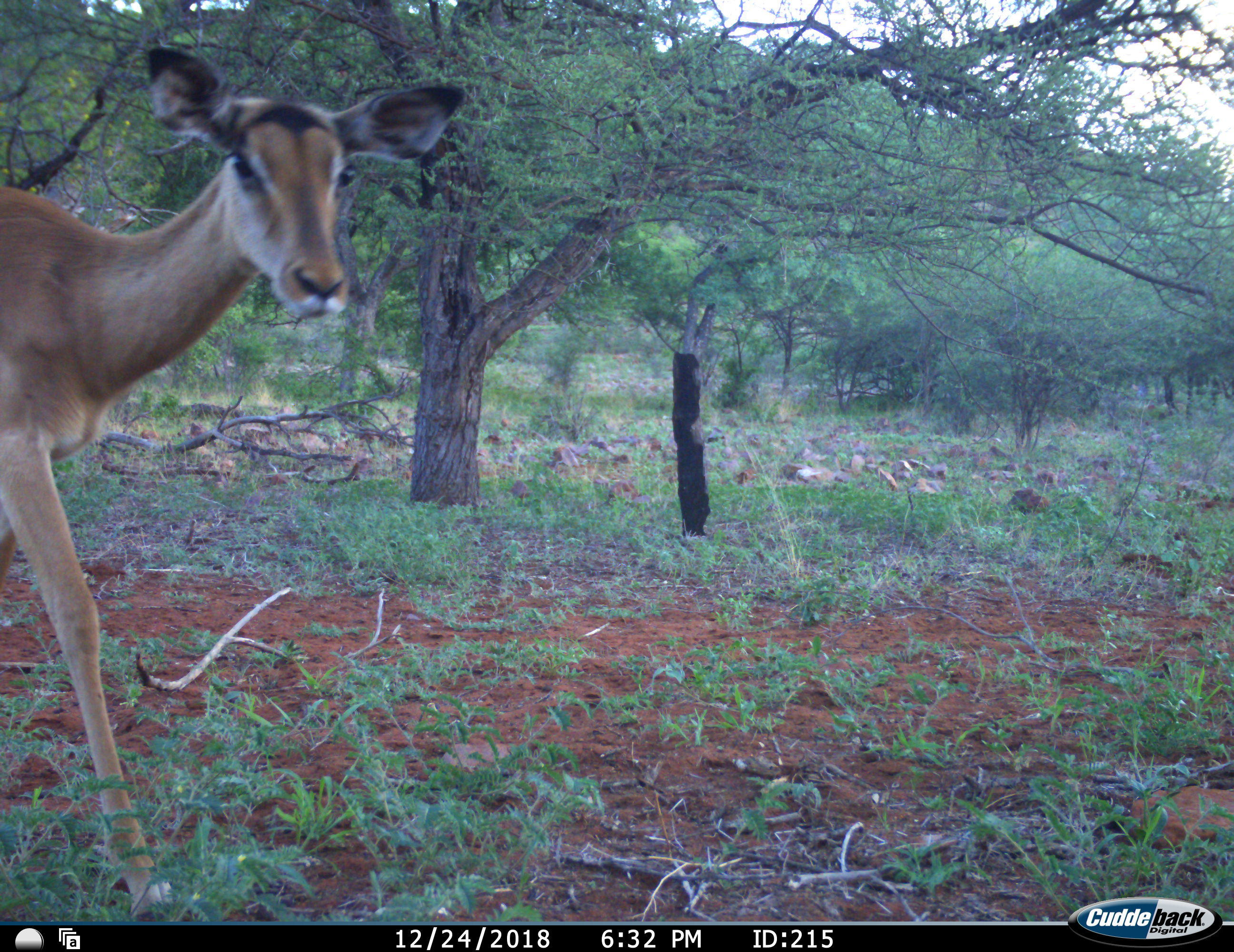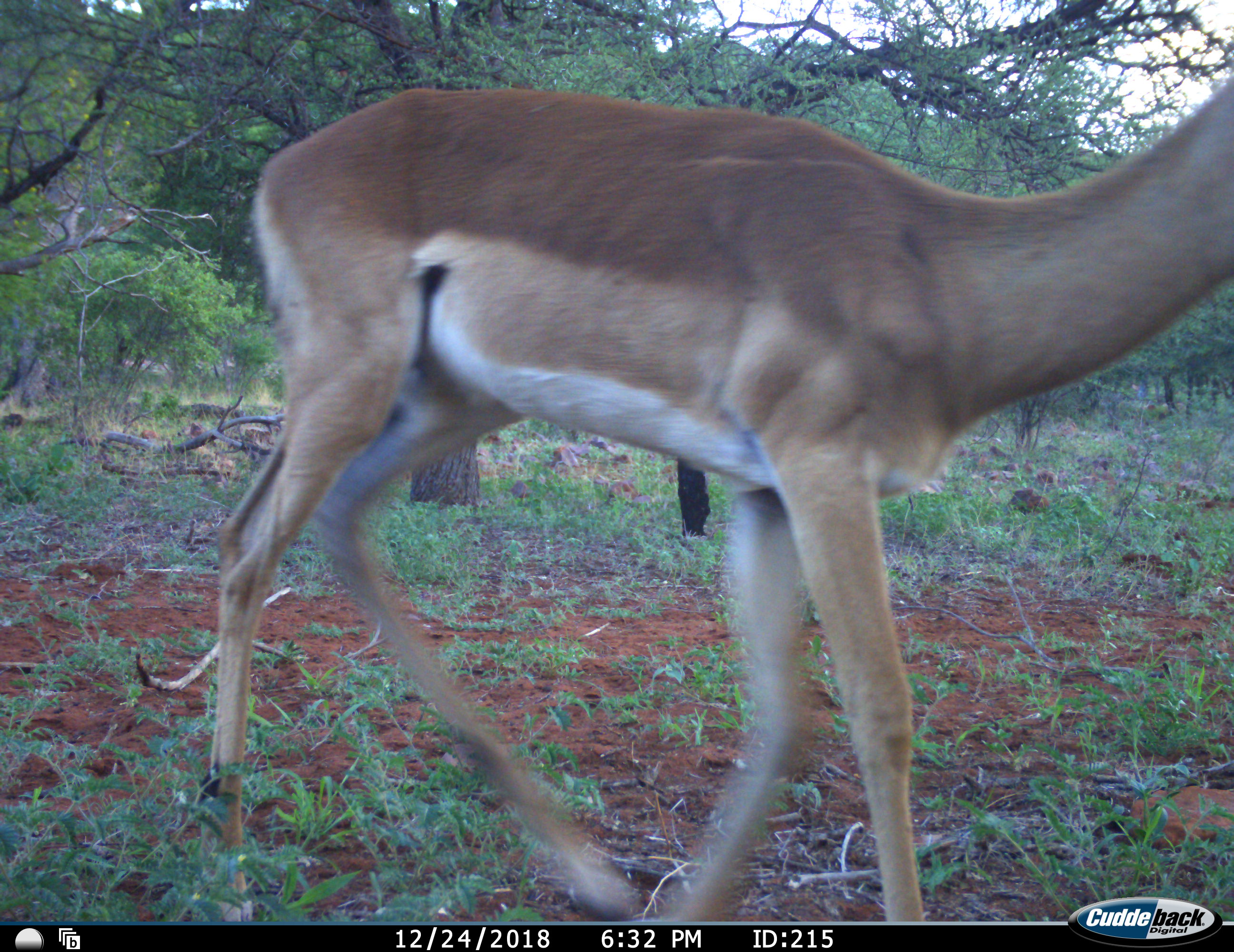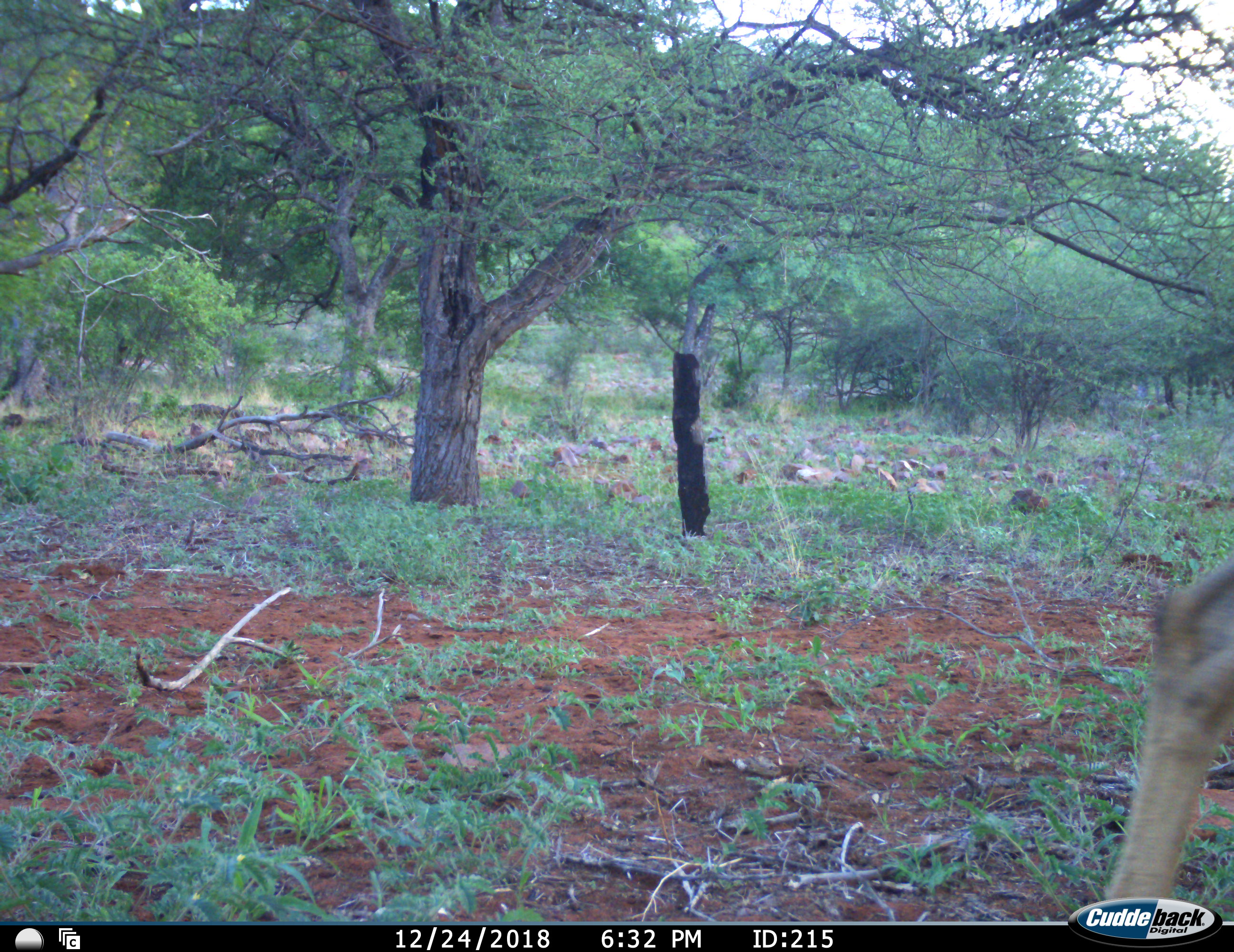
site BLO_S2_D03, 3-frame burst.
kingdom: Animalia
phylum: Chordata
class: Mammalia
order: Artiodactyla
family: Bovidae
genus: Aepyceros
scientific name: Aepyceros melampus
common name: impala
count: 1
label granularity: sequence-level